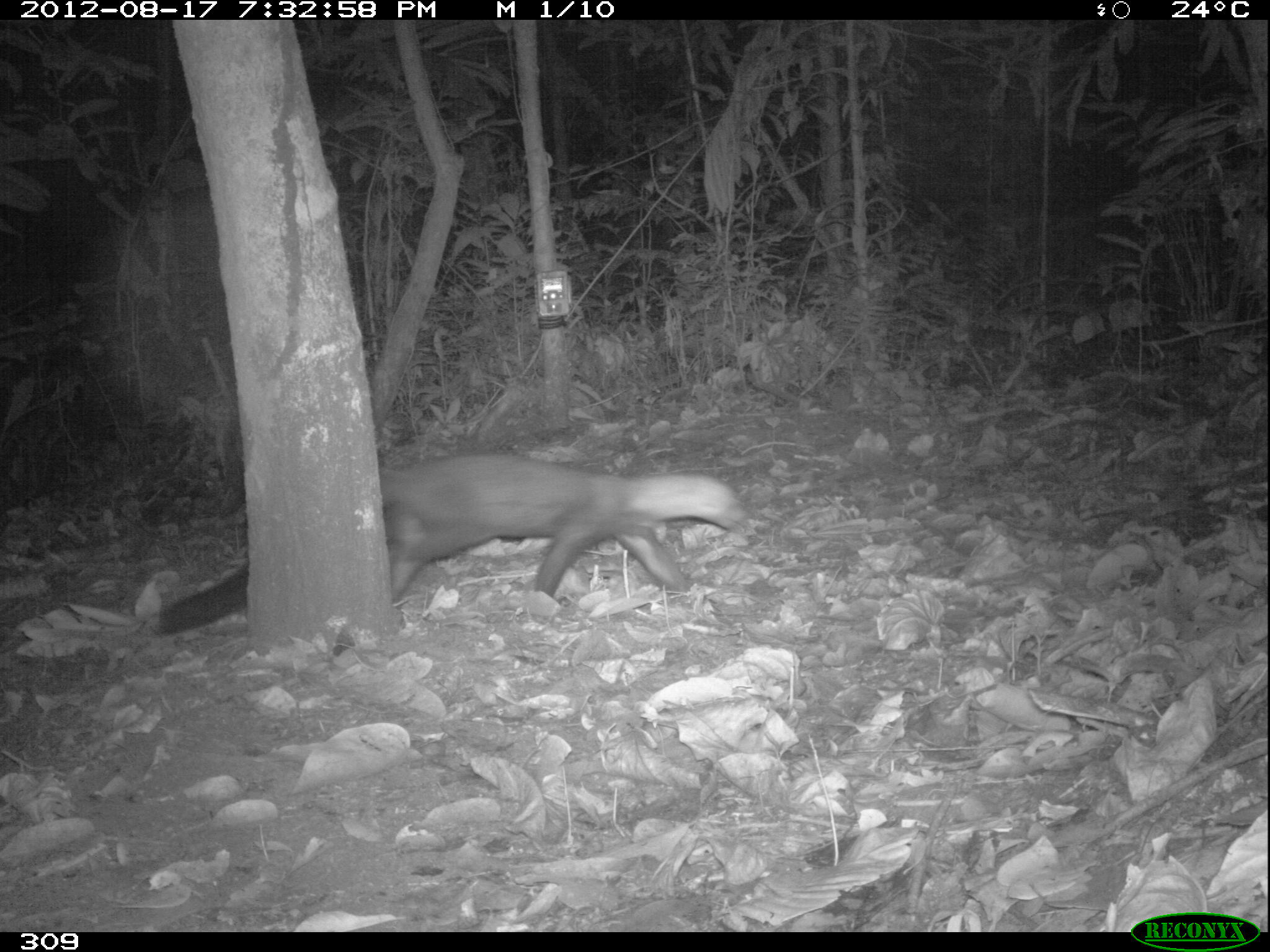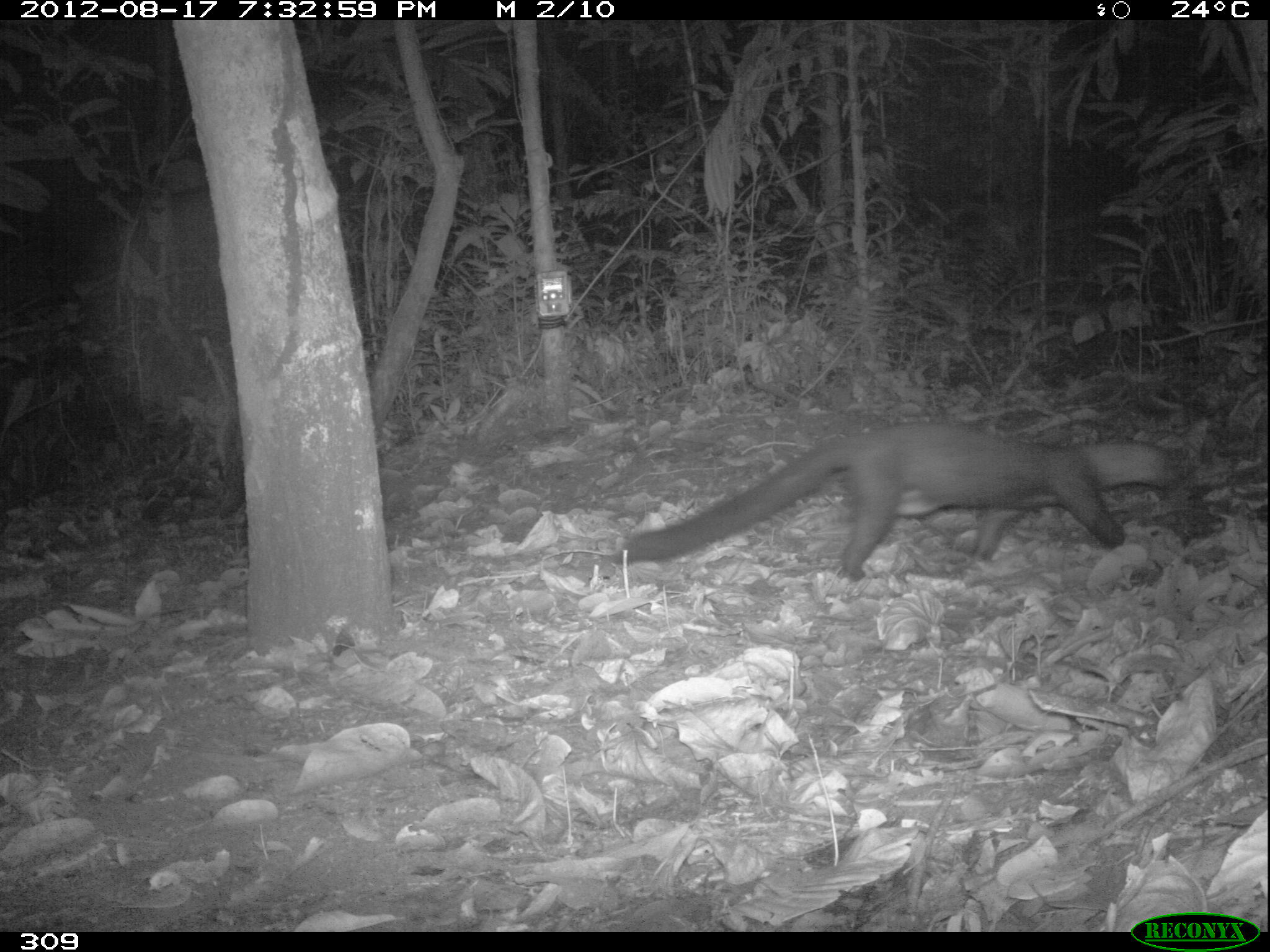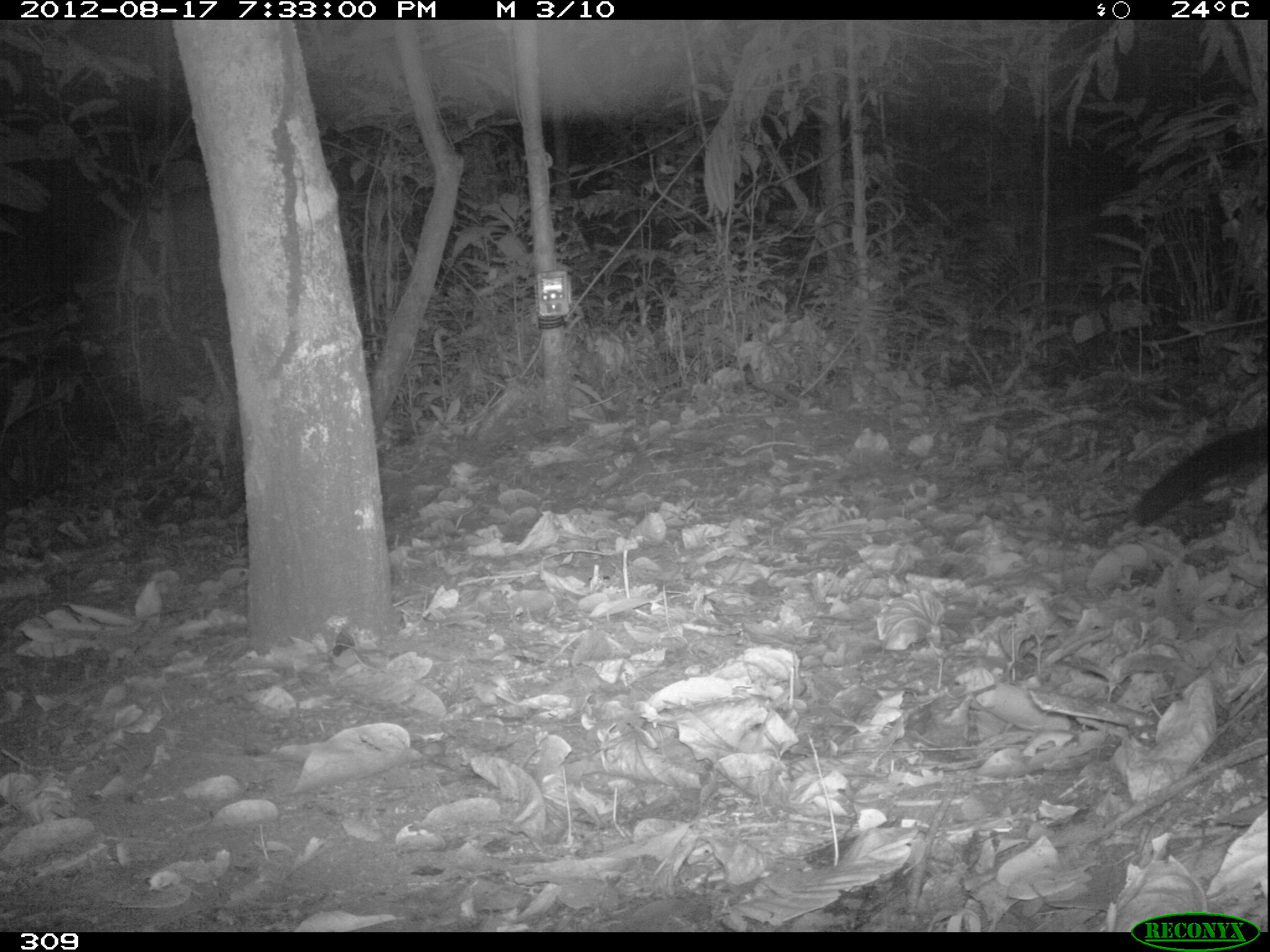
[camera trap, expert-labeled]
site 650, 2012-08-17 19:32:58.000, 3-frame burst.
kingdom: Animalia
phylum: Chordata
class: Mammalia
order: Carnivora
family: Mustelidae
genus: Eira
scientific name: Eira barbara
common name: tayra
Eira barbara (tayra).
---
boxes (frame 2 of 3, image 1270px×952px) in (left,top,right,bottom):
eira barbara: (605,420,1186,583)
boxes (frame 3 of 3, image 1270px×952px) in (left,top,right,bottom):
eira barbara: (1128,422,1267,527)